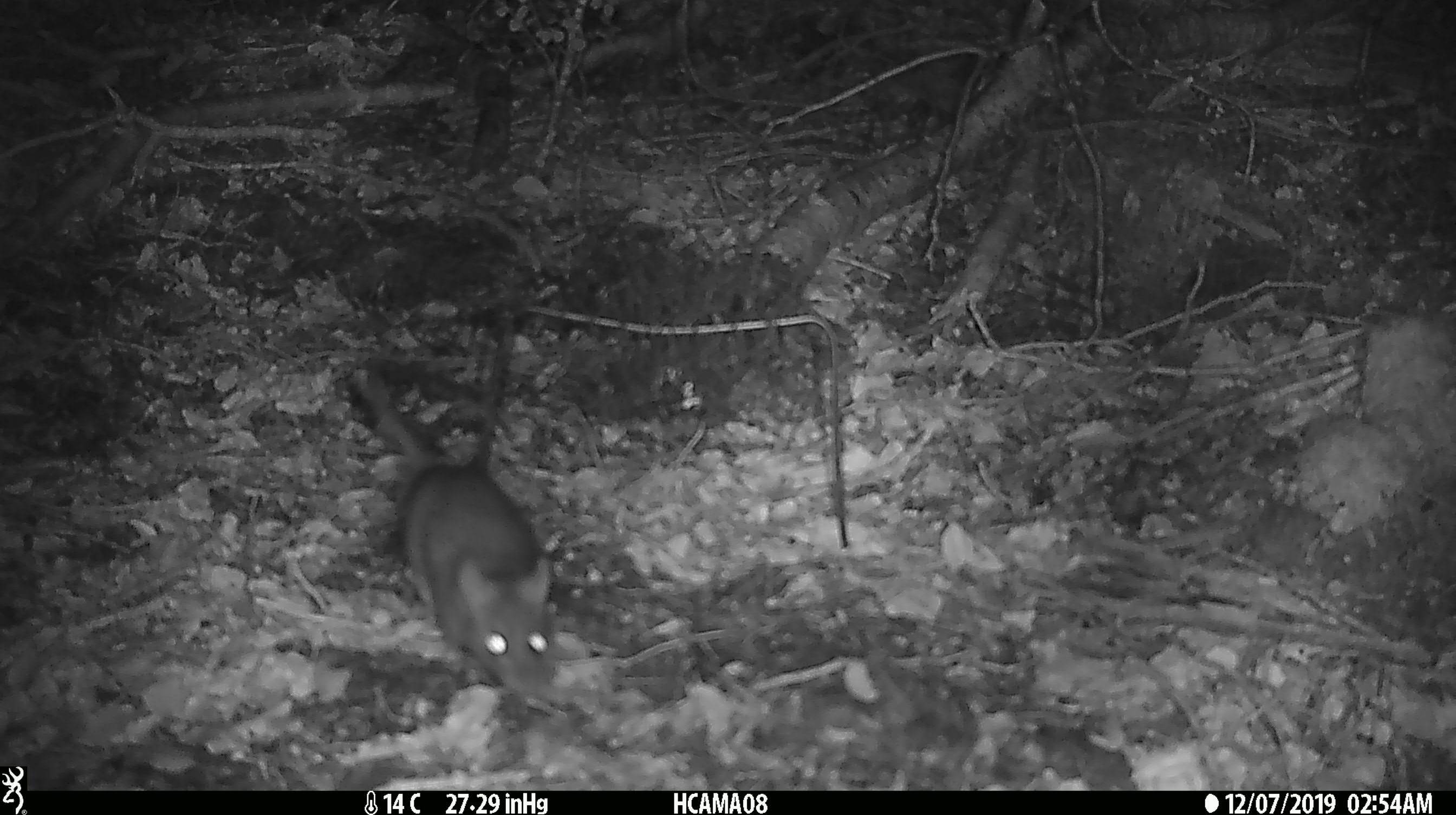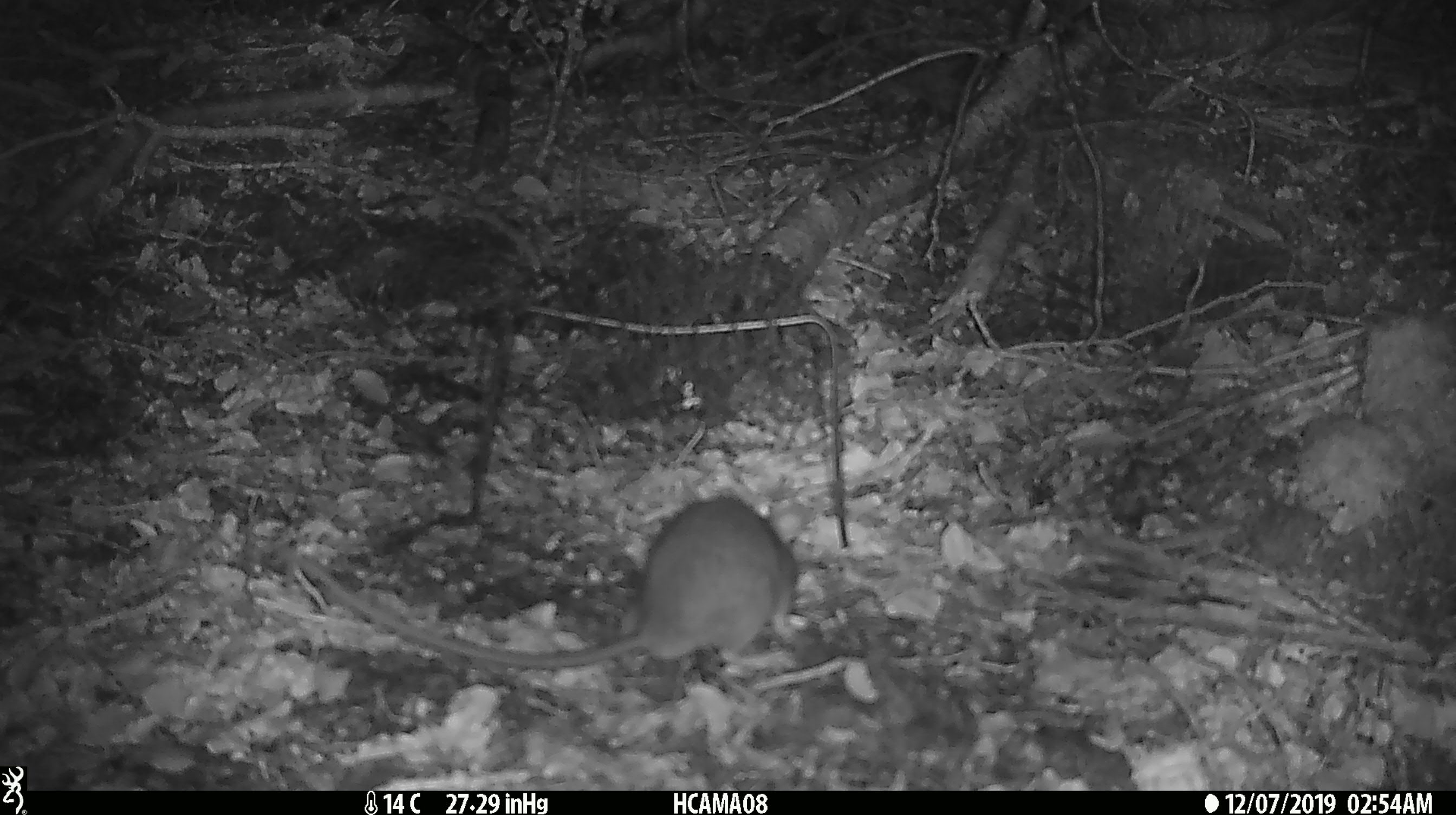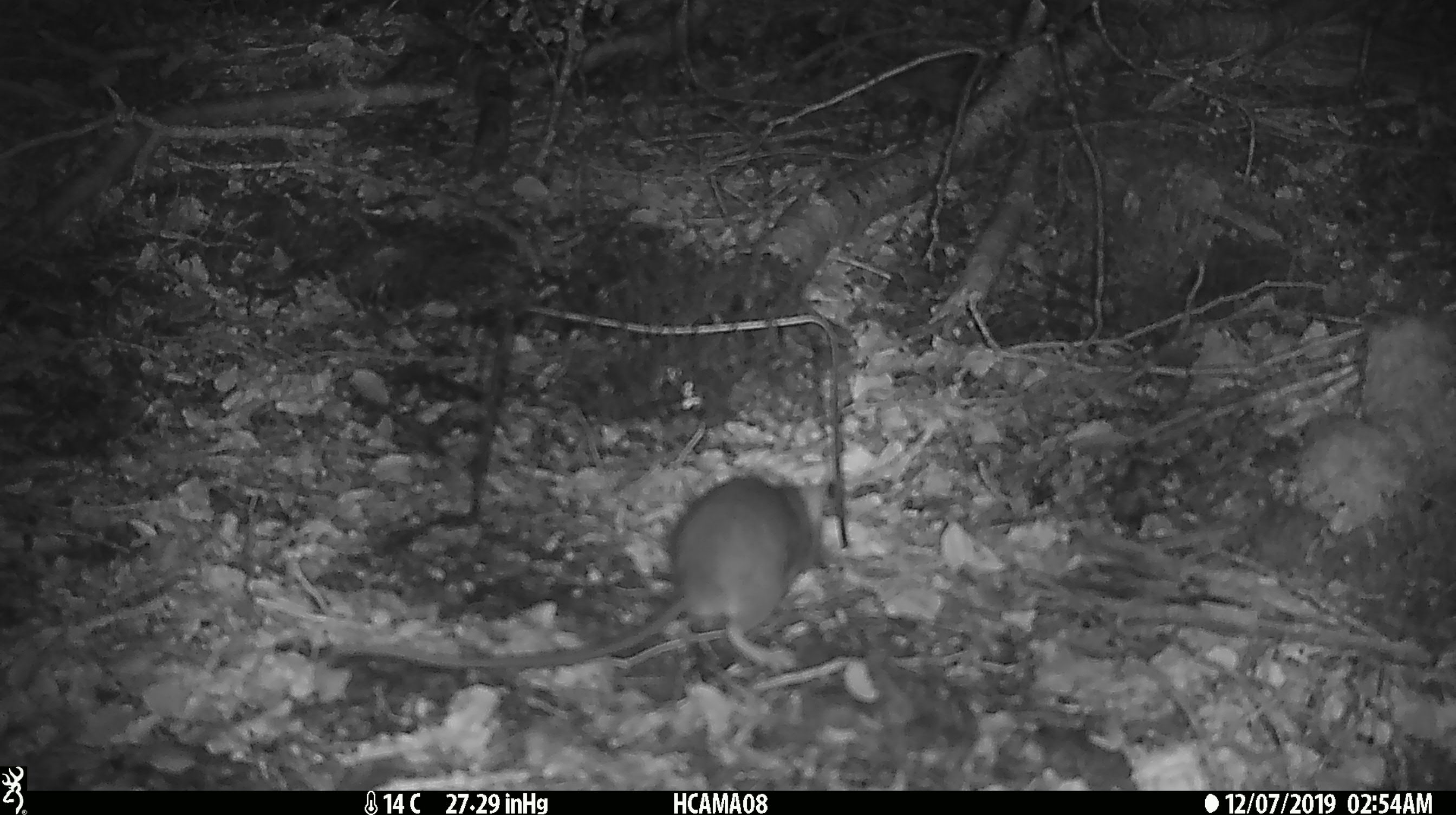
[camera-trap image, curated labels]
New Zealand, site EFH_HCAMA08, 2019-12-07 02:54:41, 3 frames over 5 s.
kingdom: Animalia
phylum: Chordata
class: Mammalia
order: Rodentia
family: Muridae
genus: Rattus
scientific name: Rattus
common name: rat